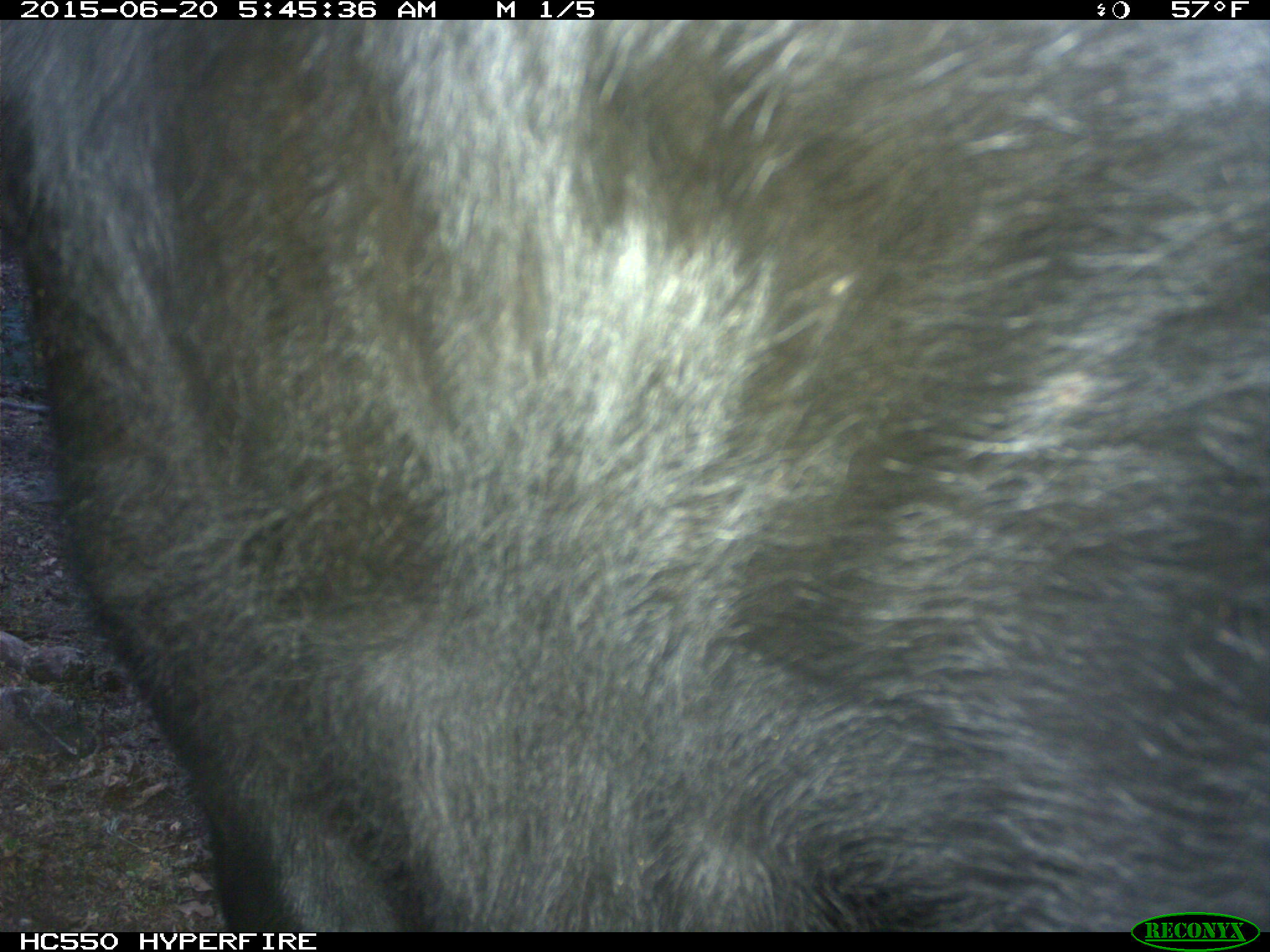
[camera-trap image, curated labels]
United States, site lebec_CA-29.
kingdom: Animalia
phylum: Chordata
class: Mammalia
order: Artiodactyla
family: Bovidae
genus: Bos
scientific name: Bos taurus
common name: domestic cow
Bos taurus (domestic cow).